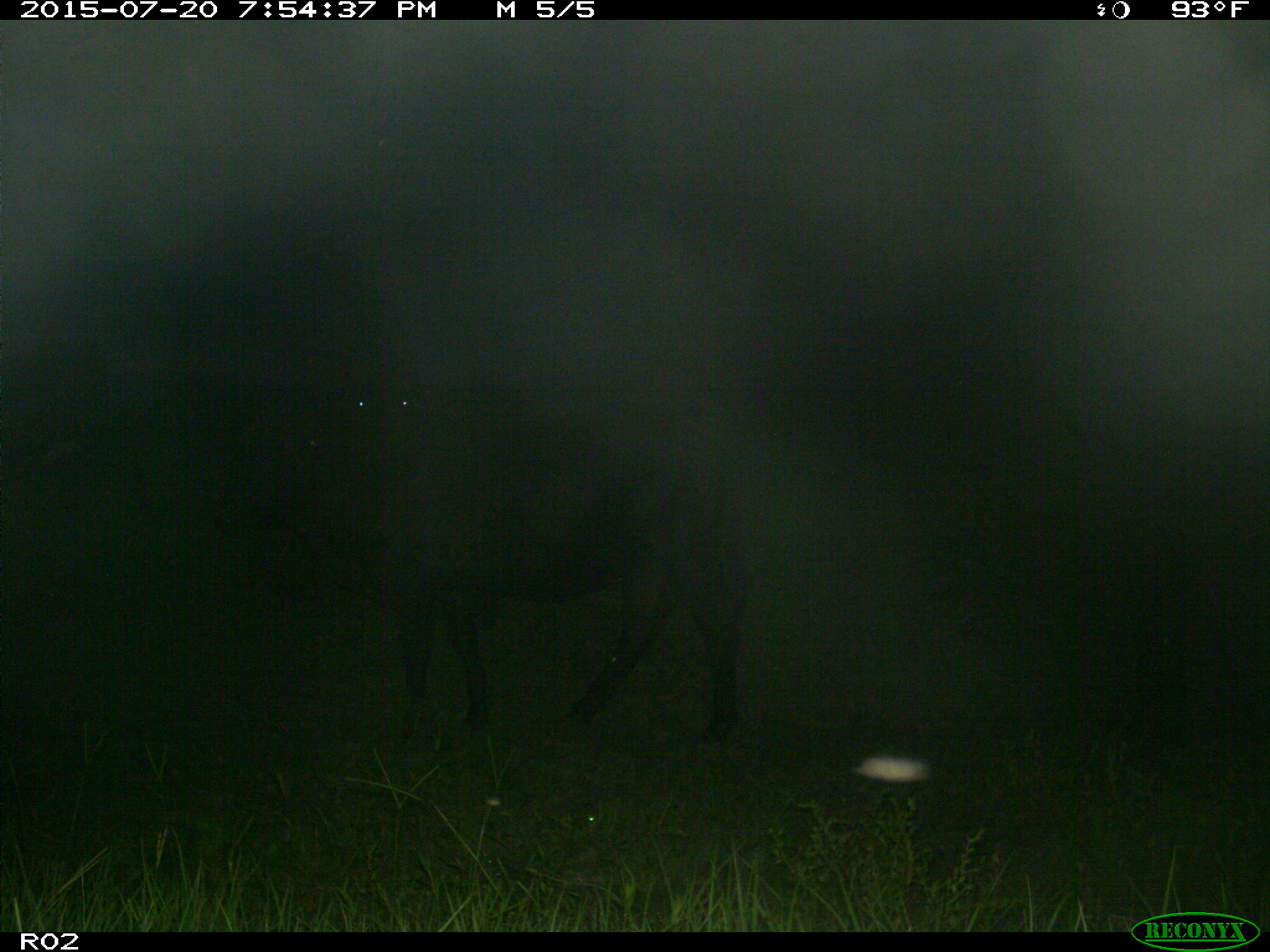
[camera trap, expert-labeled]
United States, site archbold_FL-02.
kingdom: Animalia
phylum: Chordata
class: Mammalia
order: Artiodactyla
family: Bovidae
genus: Bos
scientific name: Bos taurus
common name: domestic cow